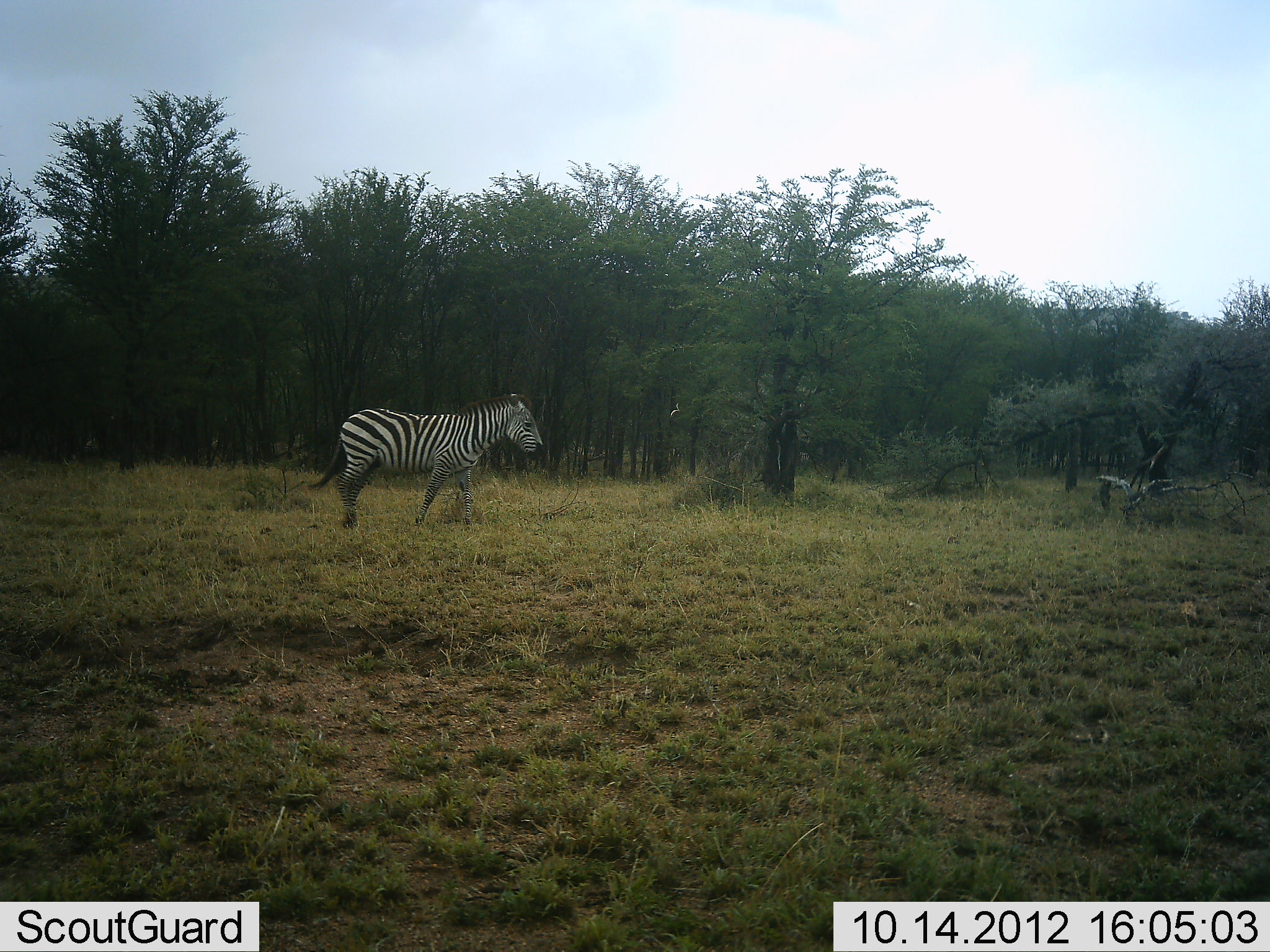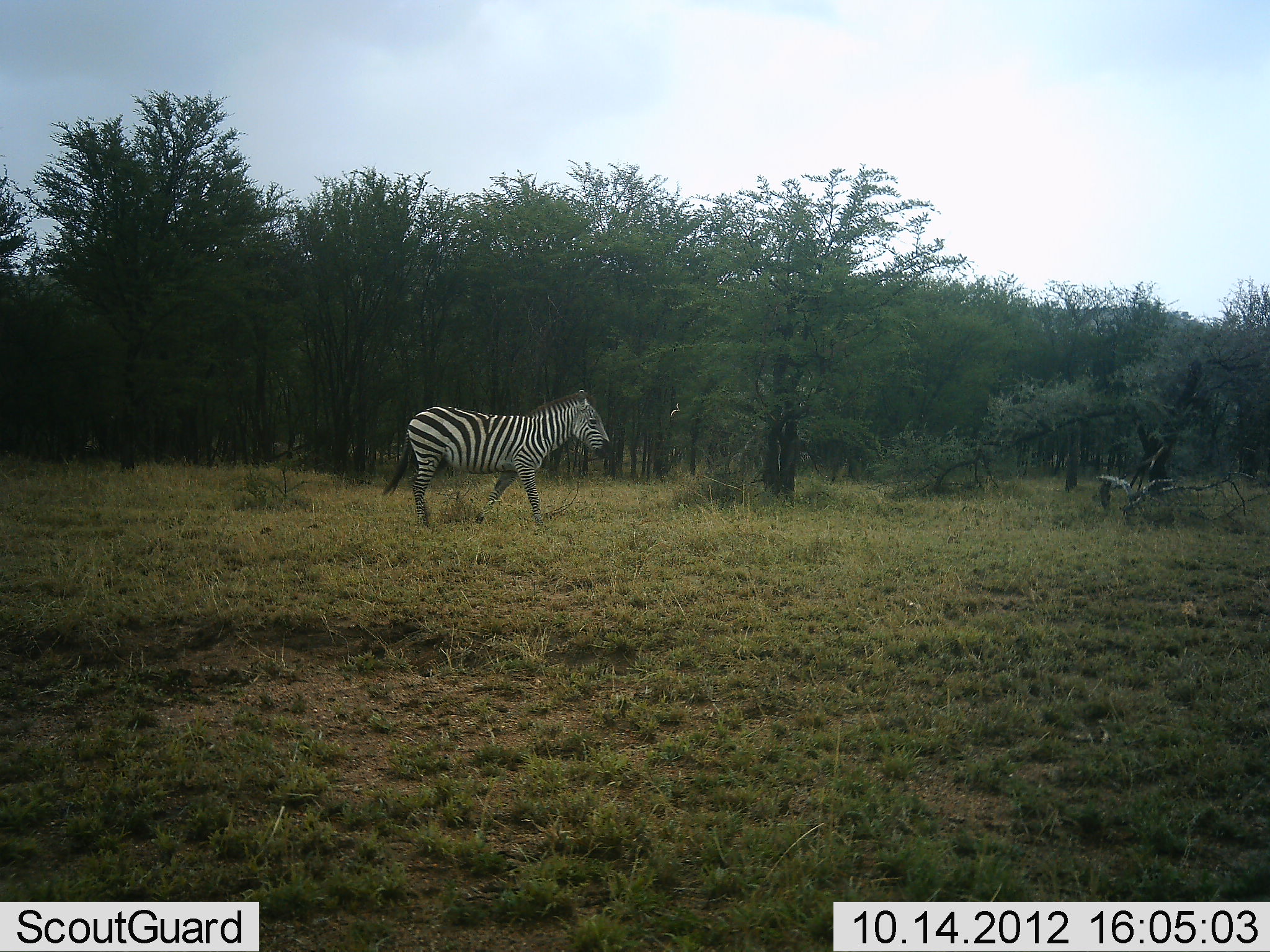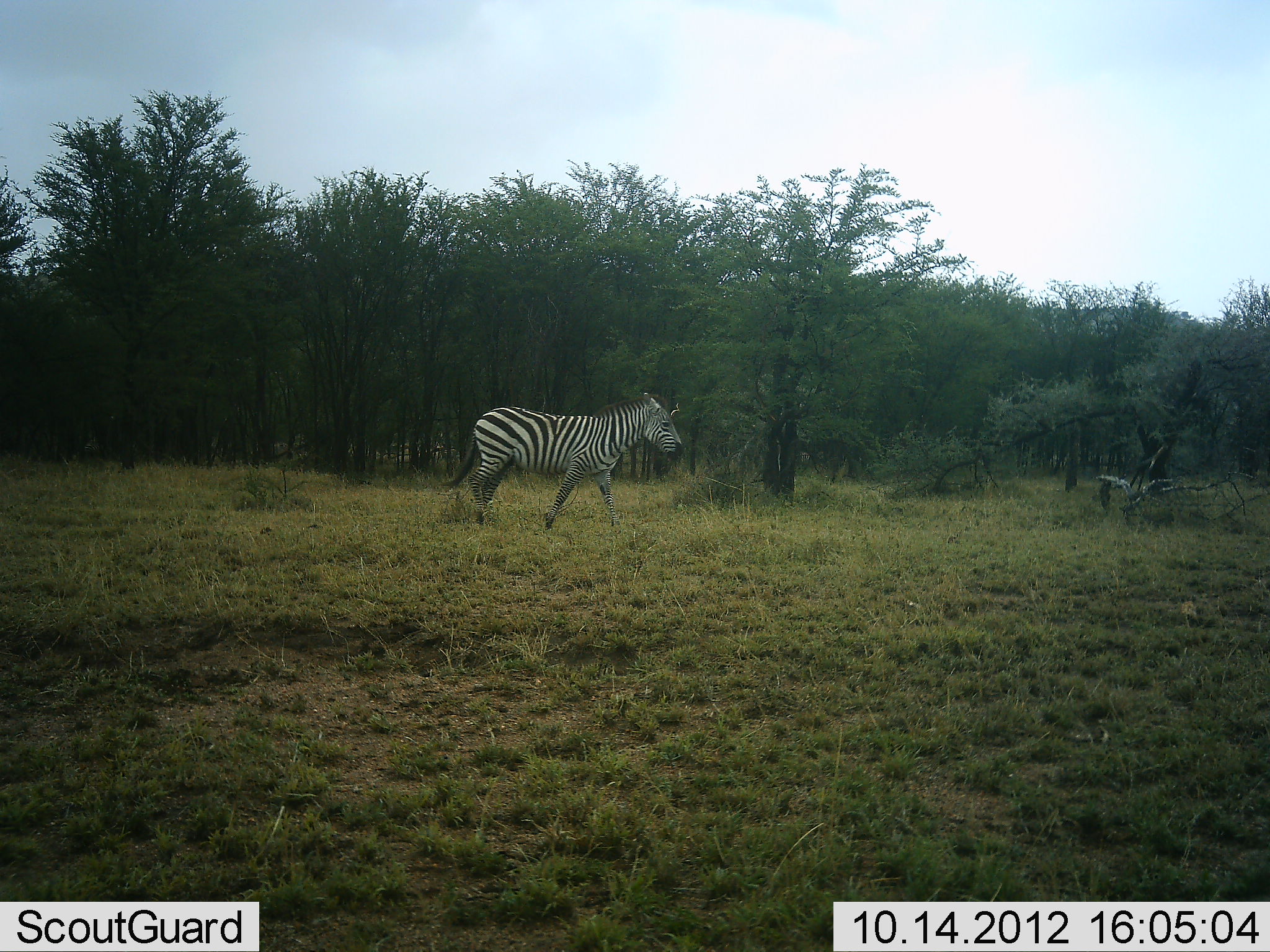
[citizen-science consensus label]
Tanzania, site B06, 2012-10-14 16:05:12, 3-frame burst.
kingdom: Animalia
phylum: Chordata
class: Mammalia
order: Perissodactyla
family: Equidae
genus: Equus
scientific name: Equus quagga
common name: plains zebra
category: zebra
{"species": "zebra (plains zebra) (Equus quagga)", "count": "1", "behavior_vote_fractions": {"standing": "0%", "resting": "0%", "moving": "100%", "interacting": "0%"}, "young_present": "10%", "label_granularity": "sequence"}